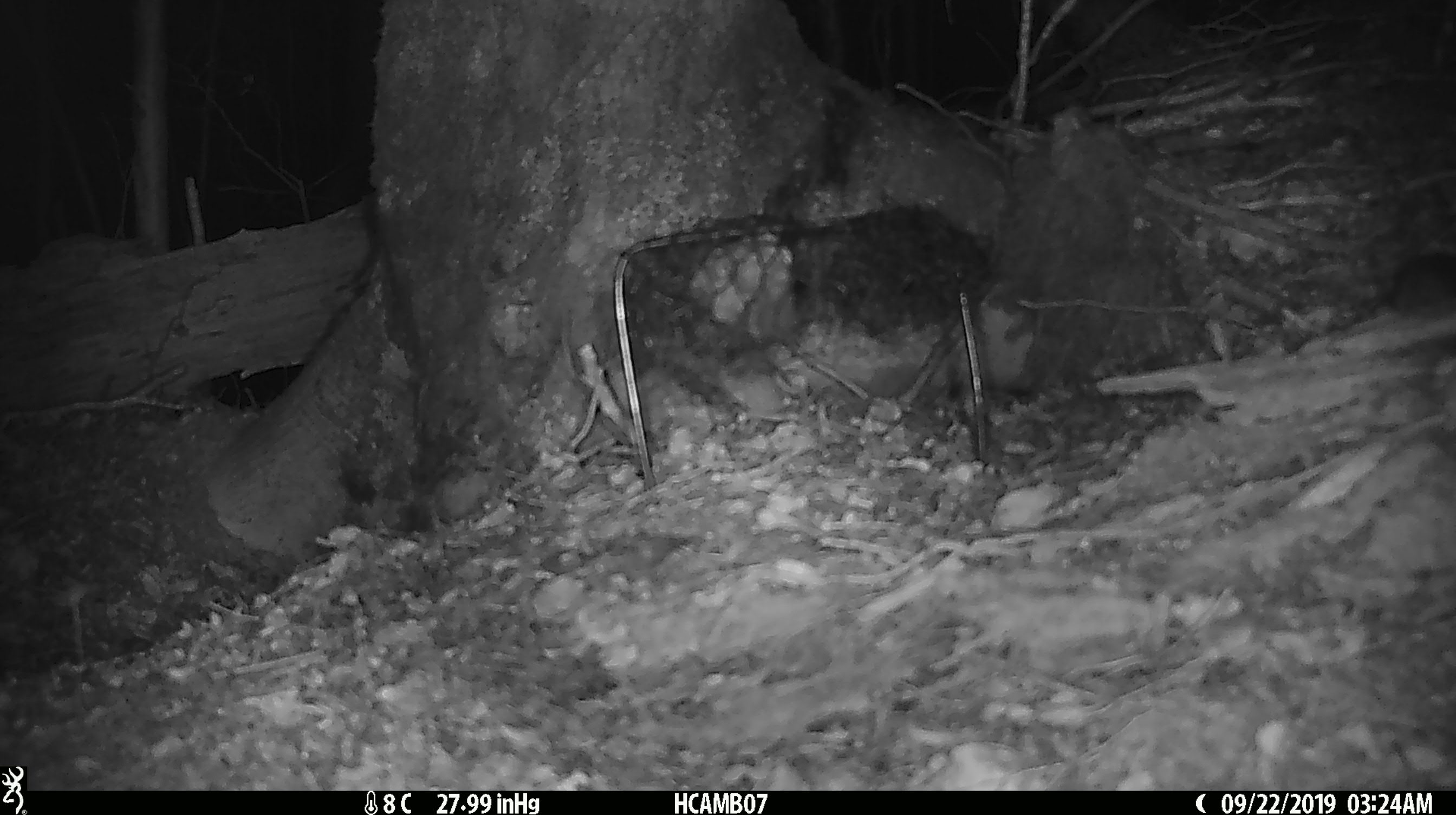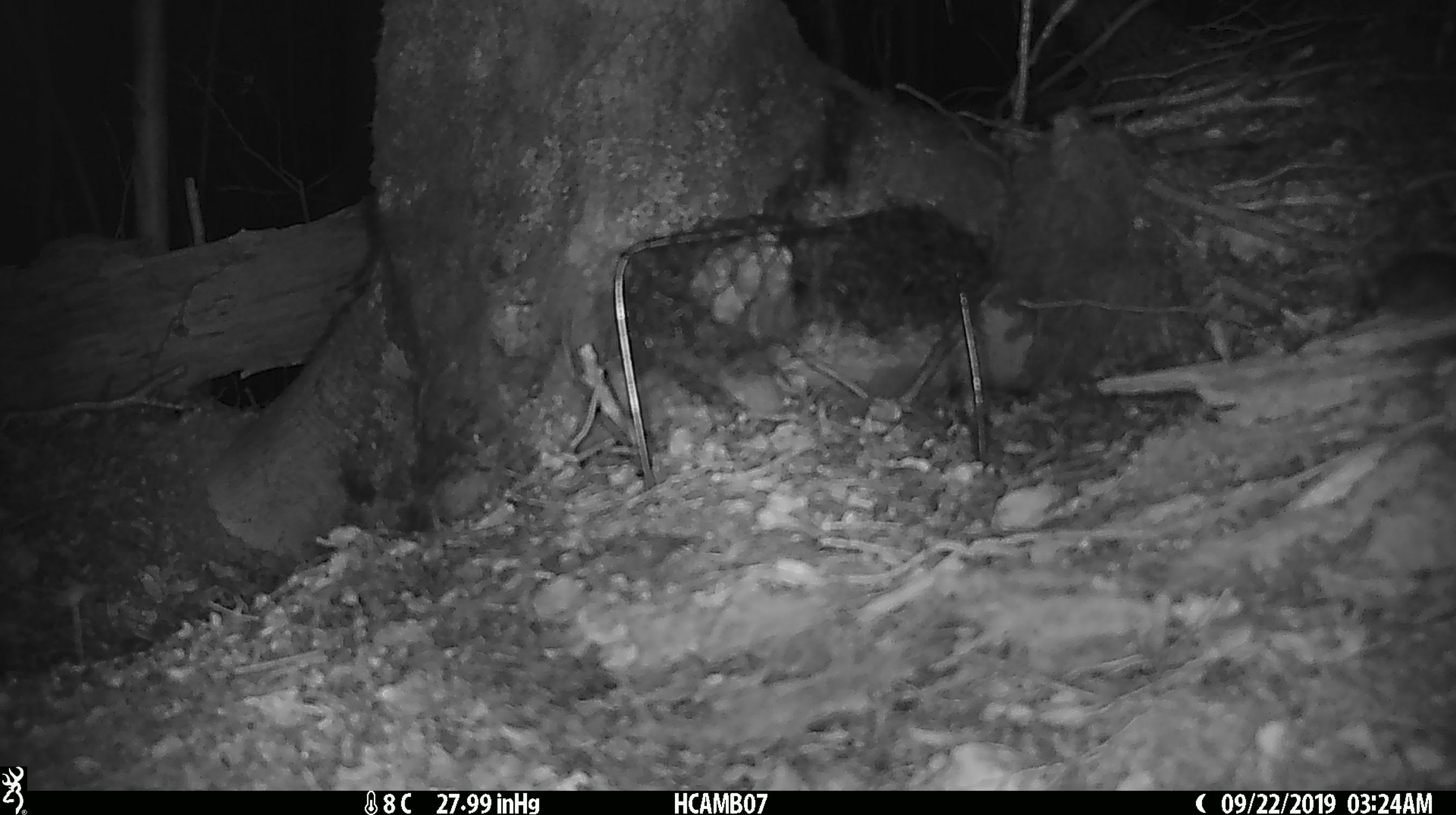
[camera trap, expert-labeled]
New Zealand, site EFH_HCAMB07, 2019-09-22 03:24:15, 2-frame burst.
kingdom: Animalia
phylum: Chordata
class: Mammalia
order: Rodentia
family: Muridae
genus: Mus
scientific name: Mus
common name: mouse